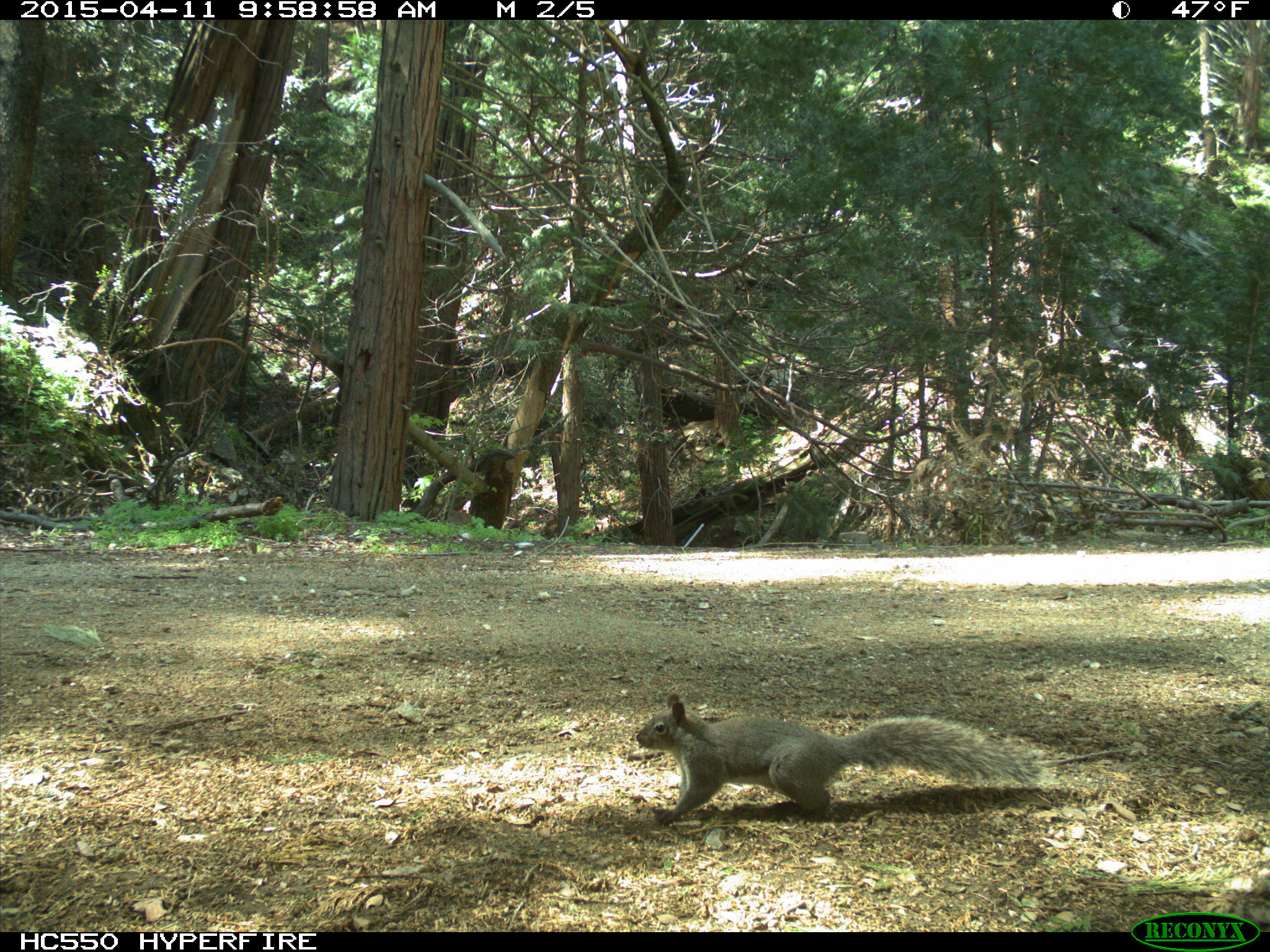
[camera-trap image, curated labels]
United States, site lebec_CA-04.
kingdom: Animalia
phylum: Chordata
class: Mammalia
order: Rodentia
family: Sciuridae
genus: Sciurus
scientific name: Sciurus carolinensis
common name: eastern gray squirrel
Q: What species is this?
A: Sciurus carolinensis (eastern gray squirrel).